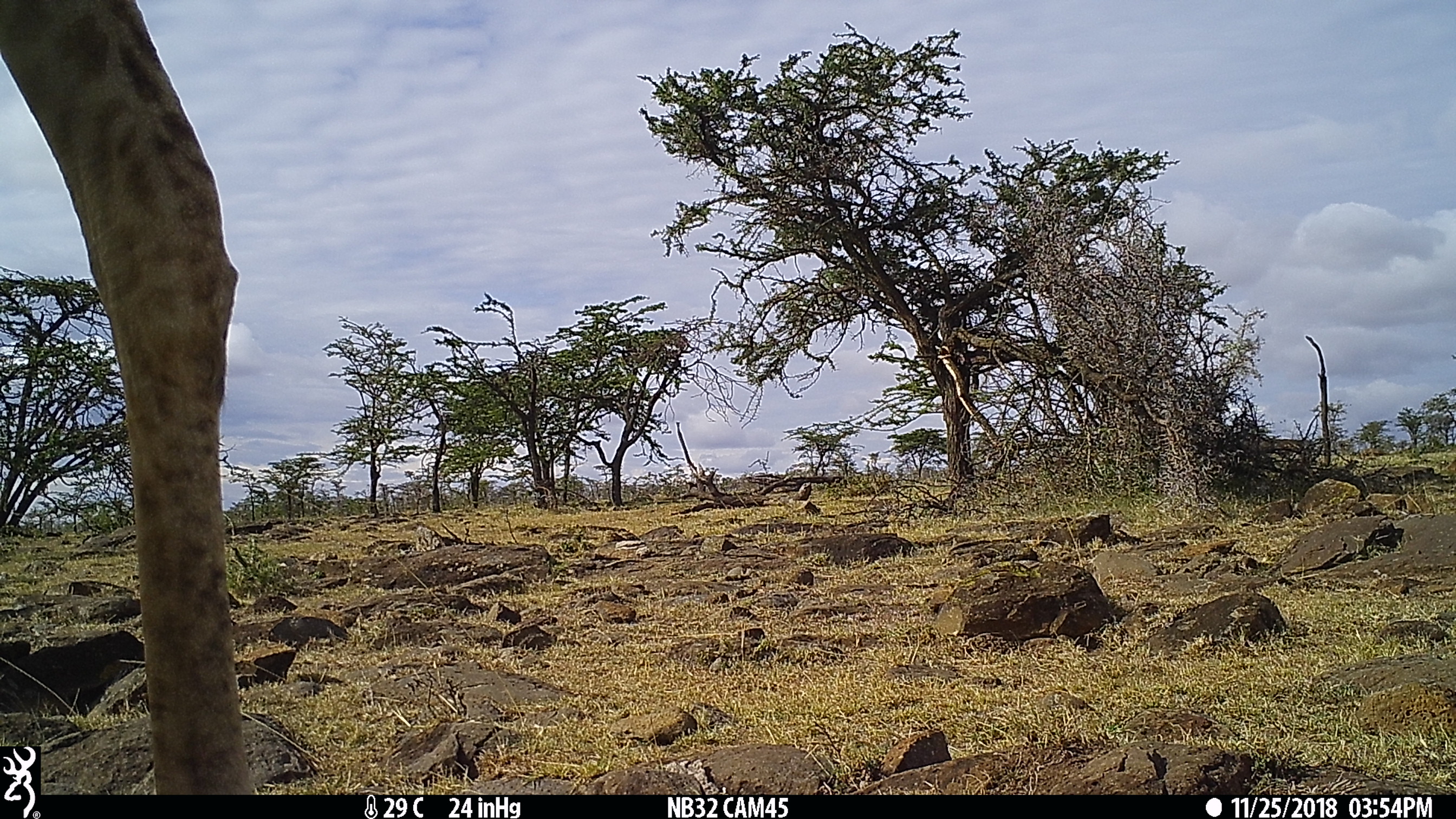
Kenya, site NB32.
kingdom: Animalia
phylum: Chordata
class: Mammalia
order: Artiodactyla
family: Giraffidae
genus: Giraffa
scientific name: Giraffa camelopardalis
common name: northern giraffe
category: giraffe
Giraffe (northern giraffe) (Giraffa camelopardalis).